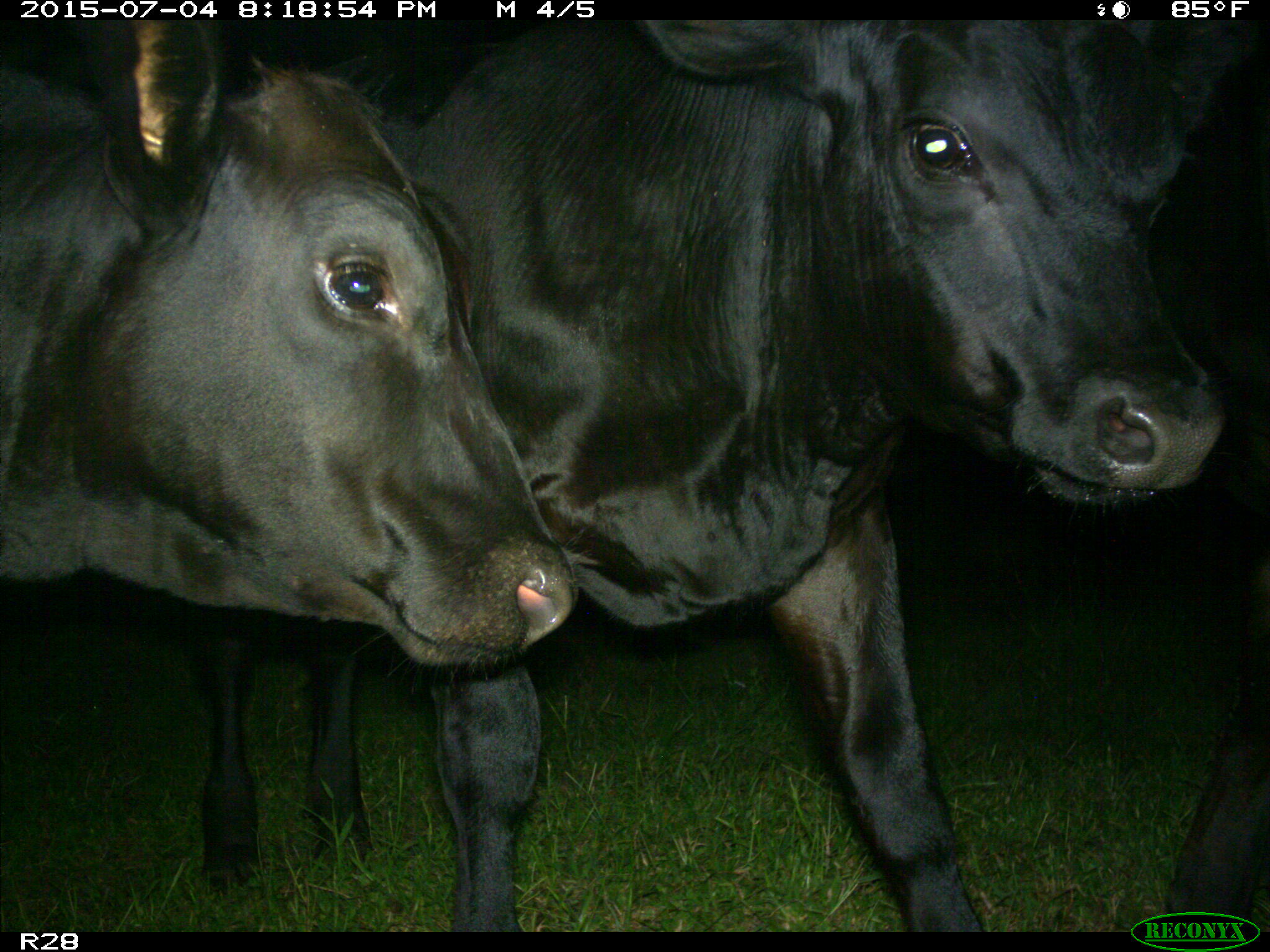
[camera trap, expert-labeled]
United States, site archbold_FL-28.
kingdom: Animalia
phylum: Chordata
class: Mammalia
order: Artiodactyla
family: Bovidae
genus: Bos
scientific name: Bos taurus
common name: domestic cow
Bos taurus (domestic cow).